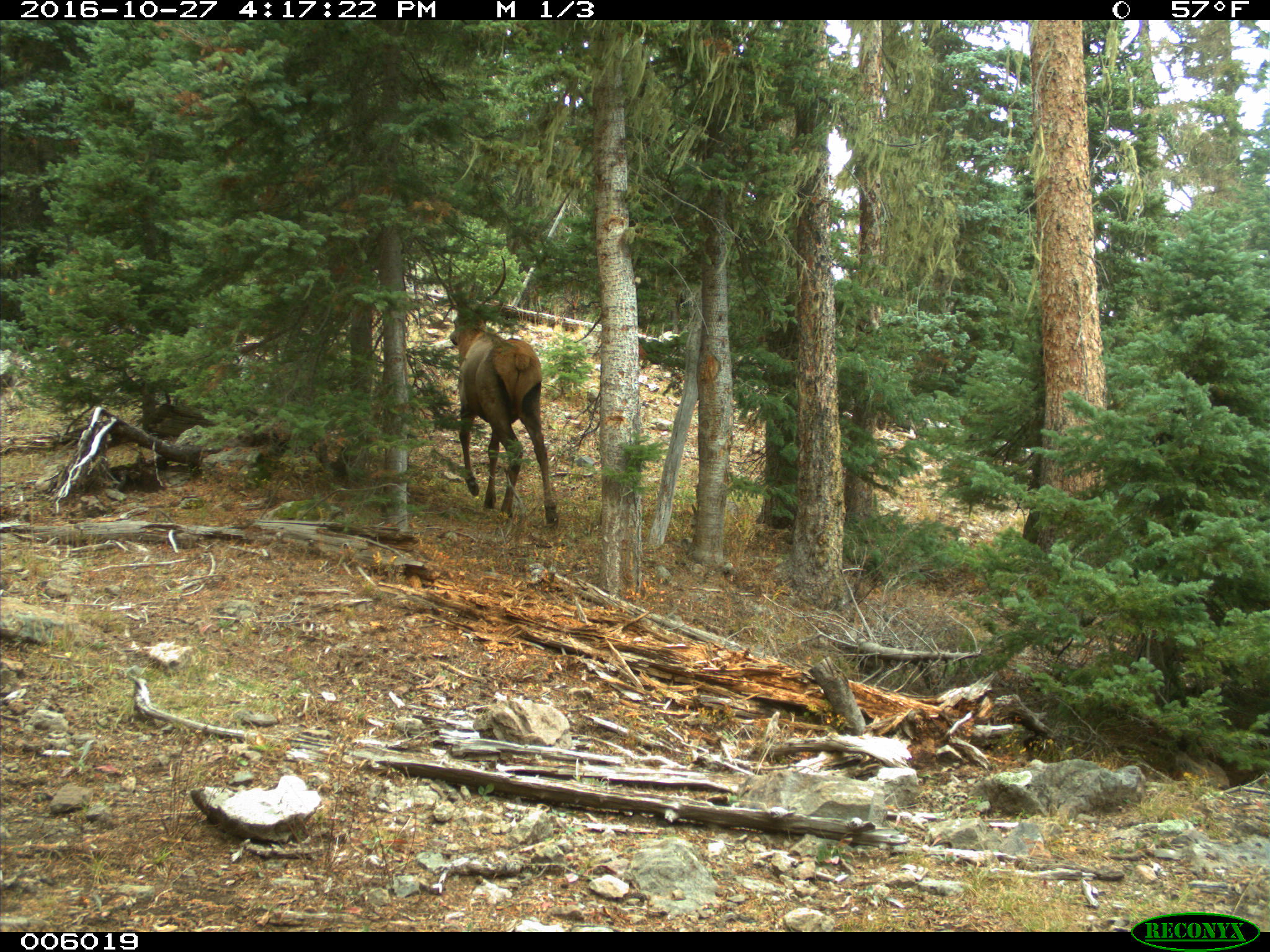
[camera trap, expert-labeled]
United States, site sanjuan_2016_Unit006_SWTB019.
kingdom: Animalia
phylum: Chordata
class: Mammalia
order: Artiodactyla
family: Cervidae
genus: Cervus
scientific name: Cervus elaphus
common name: red deer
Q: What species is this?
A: Cervus elaphus (red deer).